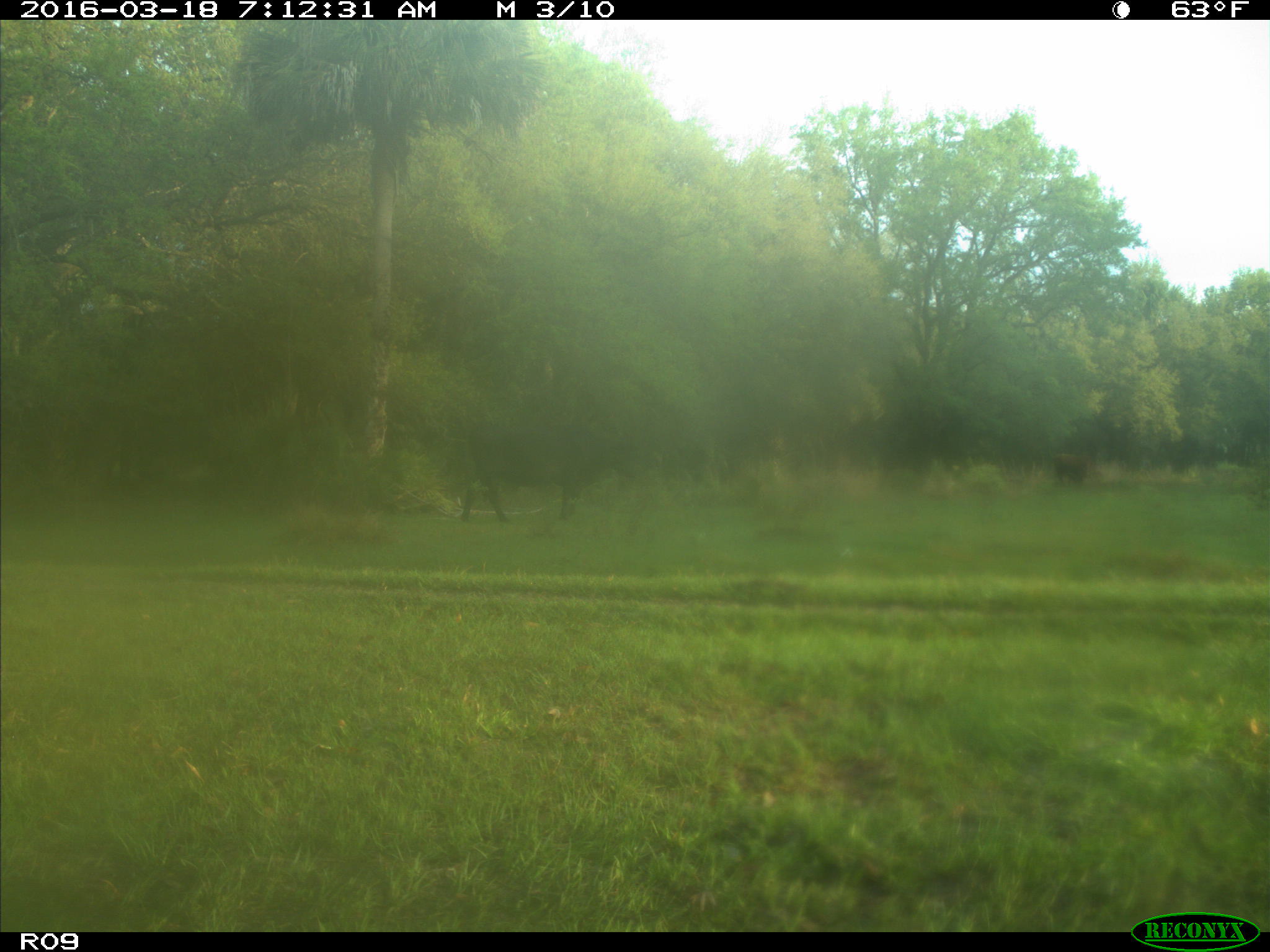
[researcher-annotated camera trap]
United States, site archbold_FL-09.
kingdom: Animalia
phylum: Chordata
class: Mammalia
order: Artiodactyla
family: Bovidae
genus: Bos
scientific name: Bos taurus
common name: domestic cow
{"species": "Bos taurus (domestic cow)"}